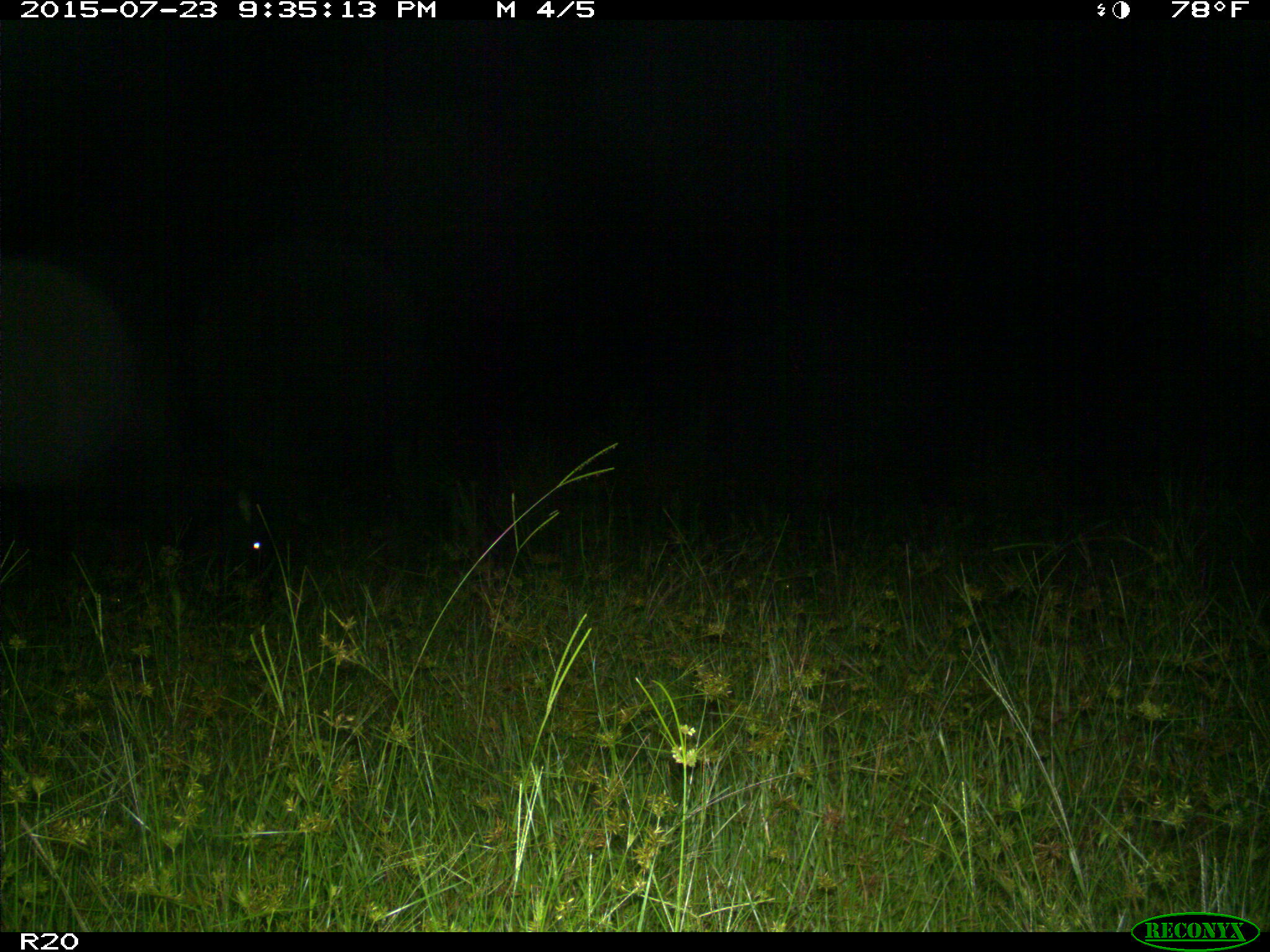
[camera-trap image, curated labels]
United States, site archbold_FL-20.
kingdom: Animalia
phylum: Chordata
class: Mammalia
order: Artiodactyla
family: Bovidae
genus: Bos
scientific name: Bos taurus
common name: domestic cow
Bos taurus (domestic cow).